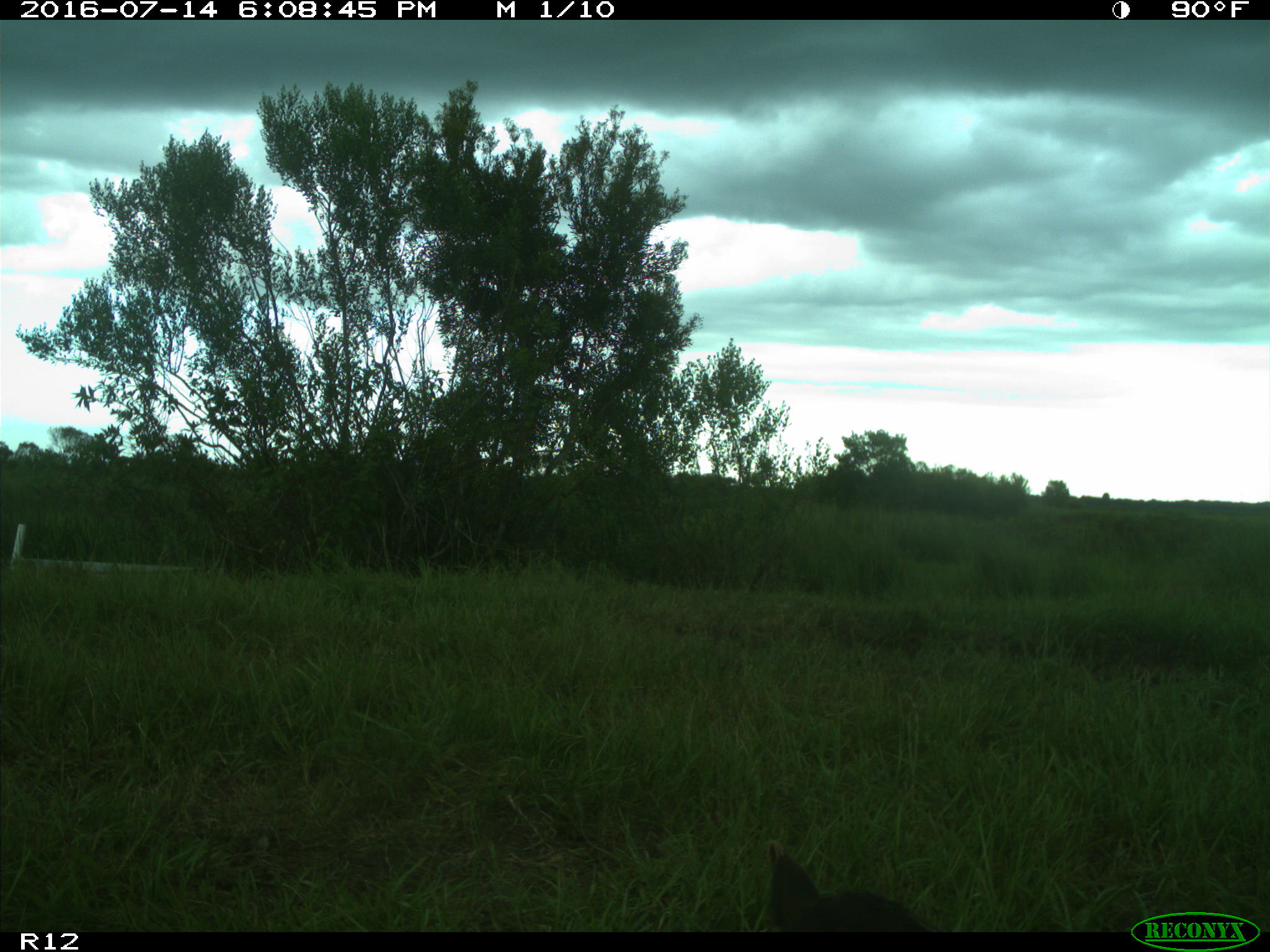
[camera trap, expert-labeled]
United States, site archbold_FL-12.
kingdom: Animalia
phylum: Chordata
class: Mammalia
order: Artiodactyla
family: Bovidae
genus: Bos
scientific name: Bos taurus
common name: domestic cow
Bos taurus (domestic cow).